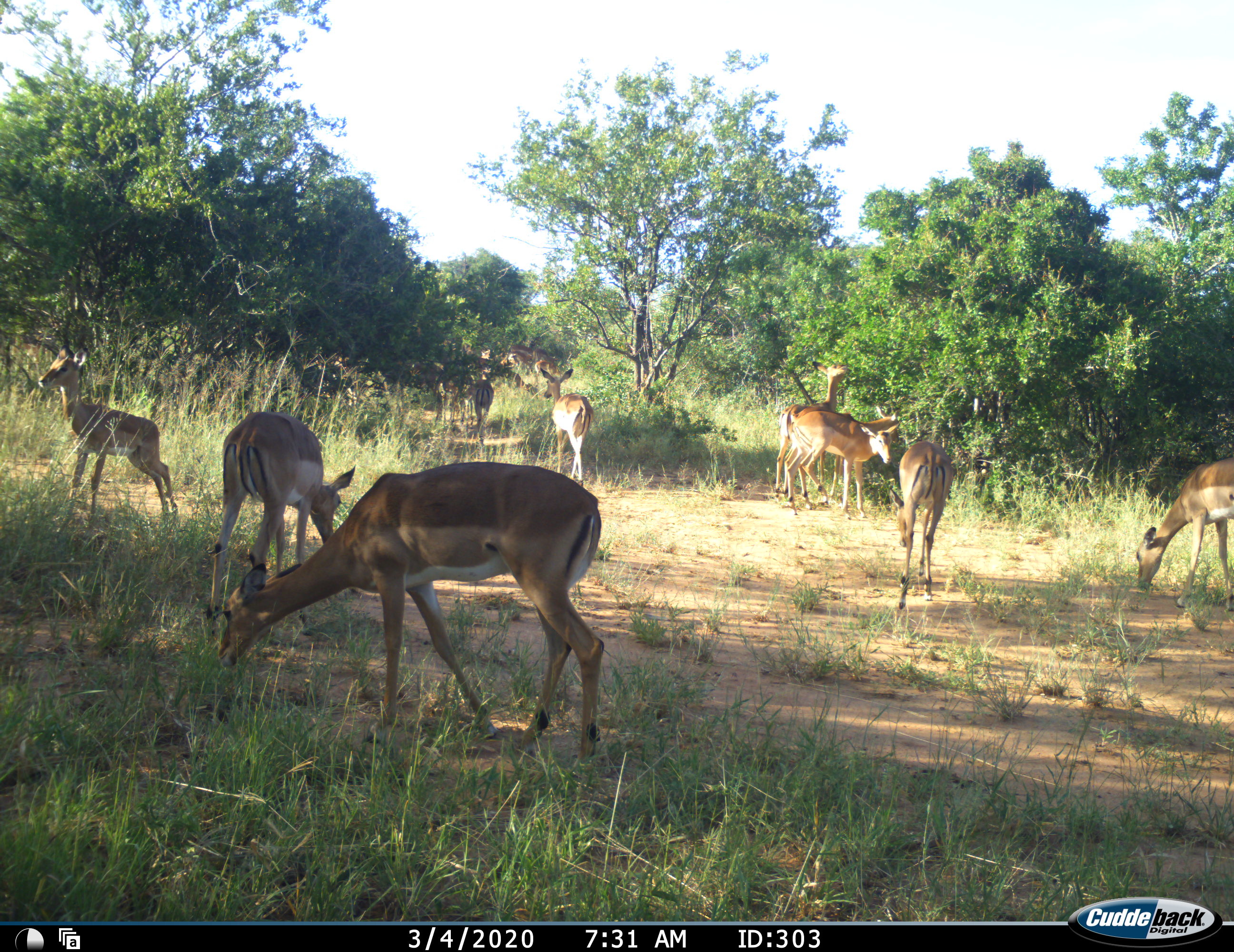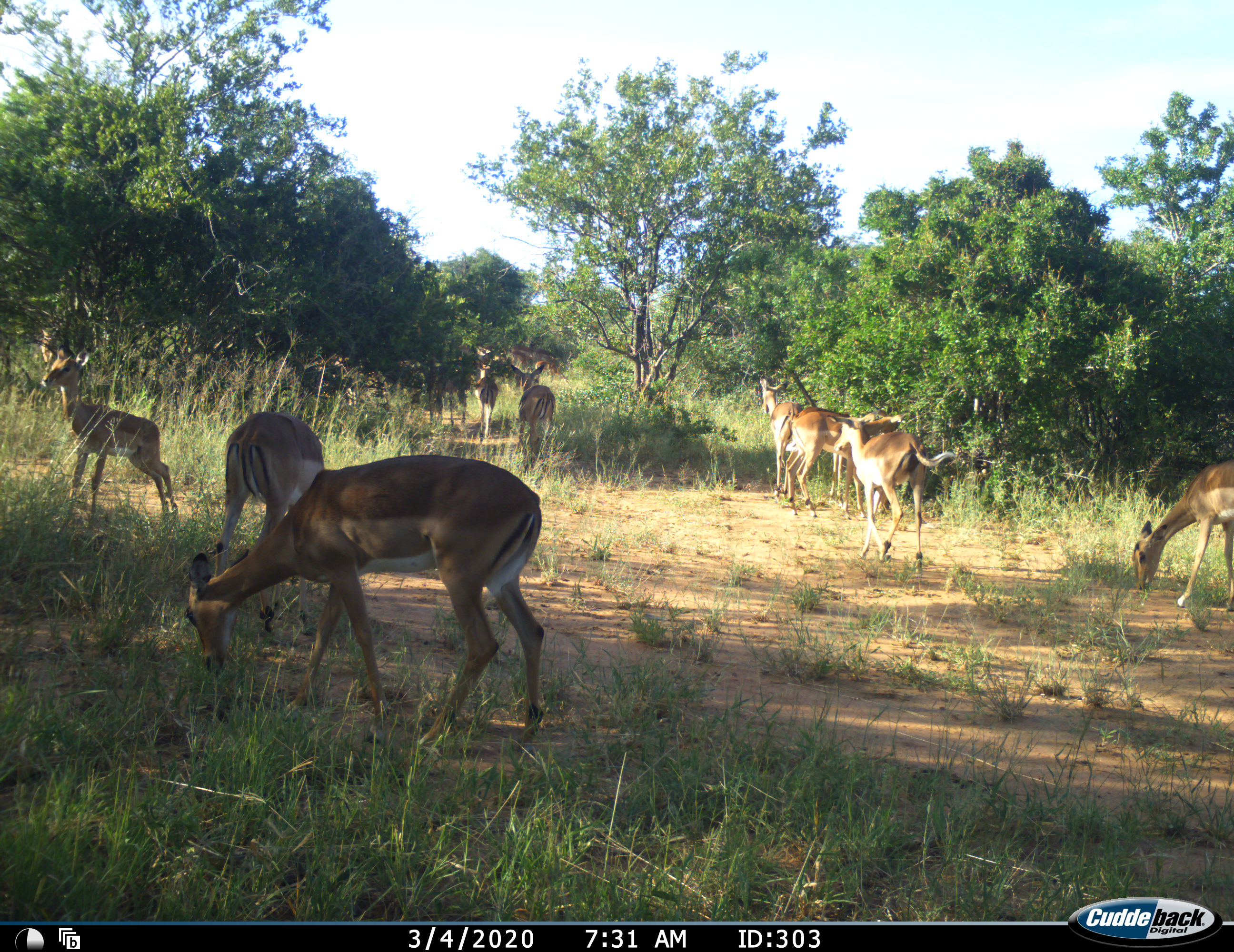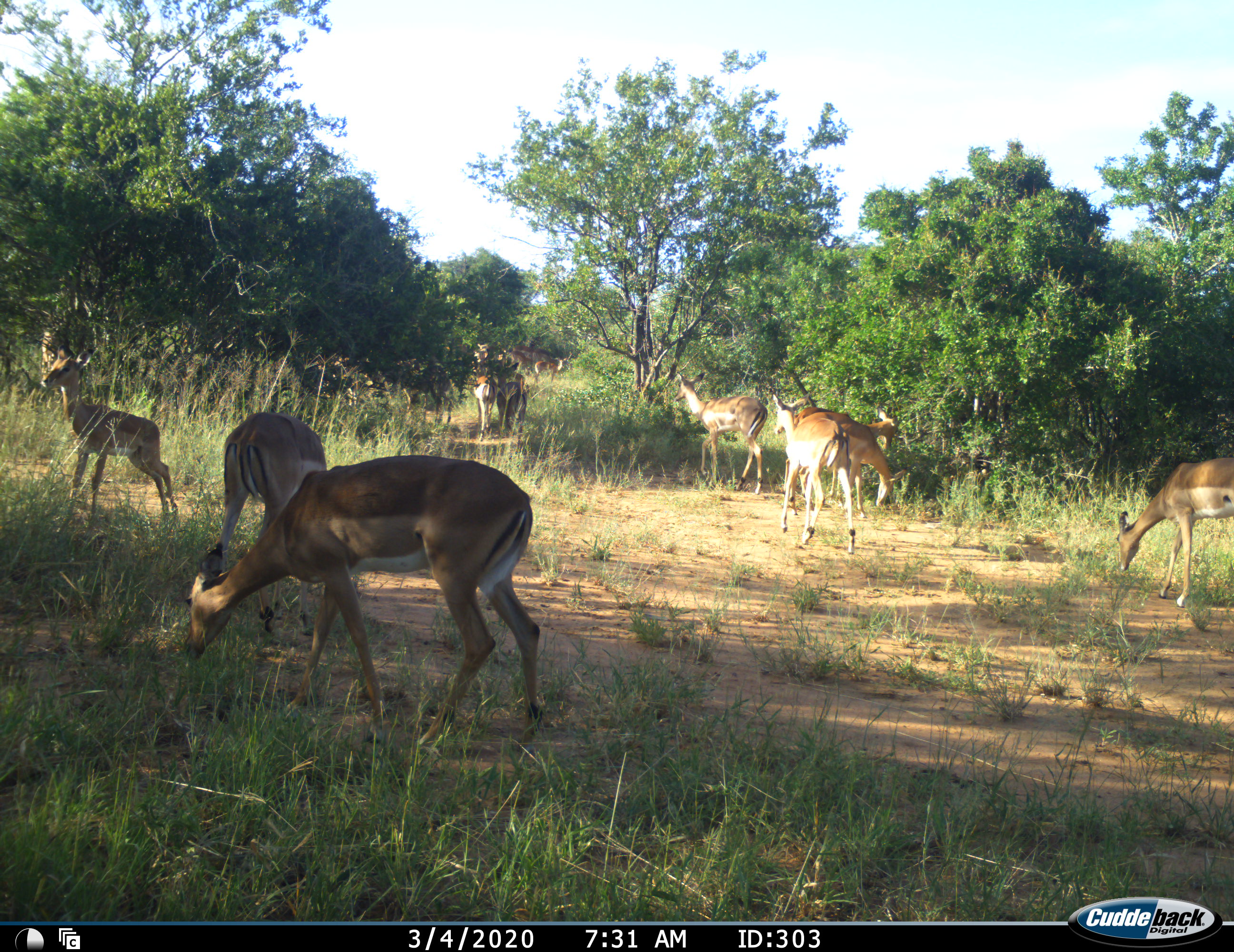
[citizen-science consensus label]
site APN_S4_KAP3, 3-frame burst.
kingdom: Animalia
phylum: Chordata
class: Mammalia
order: Artiodactyla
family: Bovidae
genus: Aepyceros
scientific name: Aepyceros melampus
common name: impala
Impala (Aepyceros melampus), count 11-50. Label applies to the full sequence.